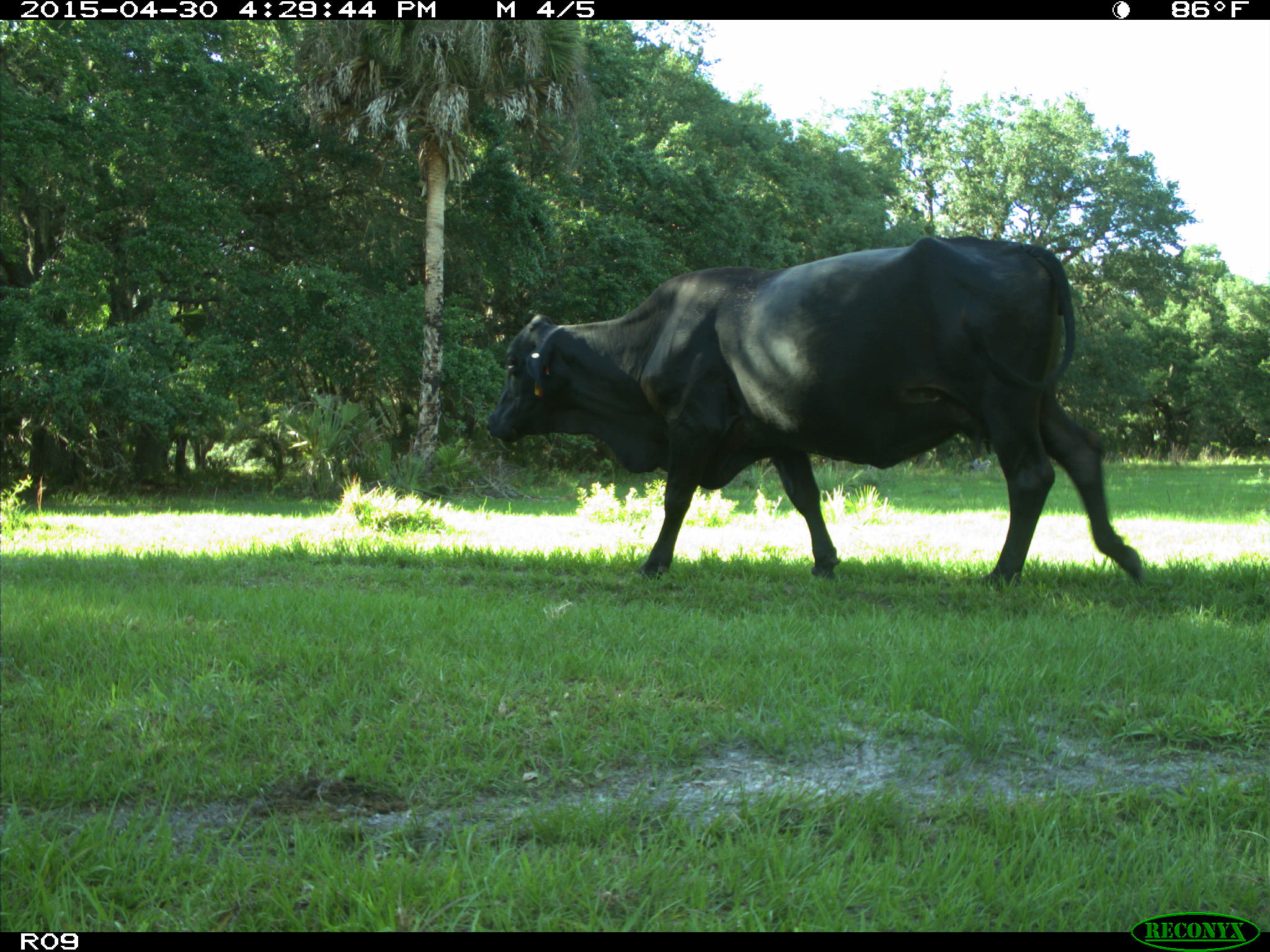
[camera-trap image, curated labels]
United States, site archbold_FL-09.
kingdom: Animalia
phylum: Chordata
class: Mammalia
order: Artiodactyla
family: Bovidae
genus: Bos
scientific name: Bos taurus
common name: domestic cow